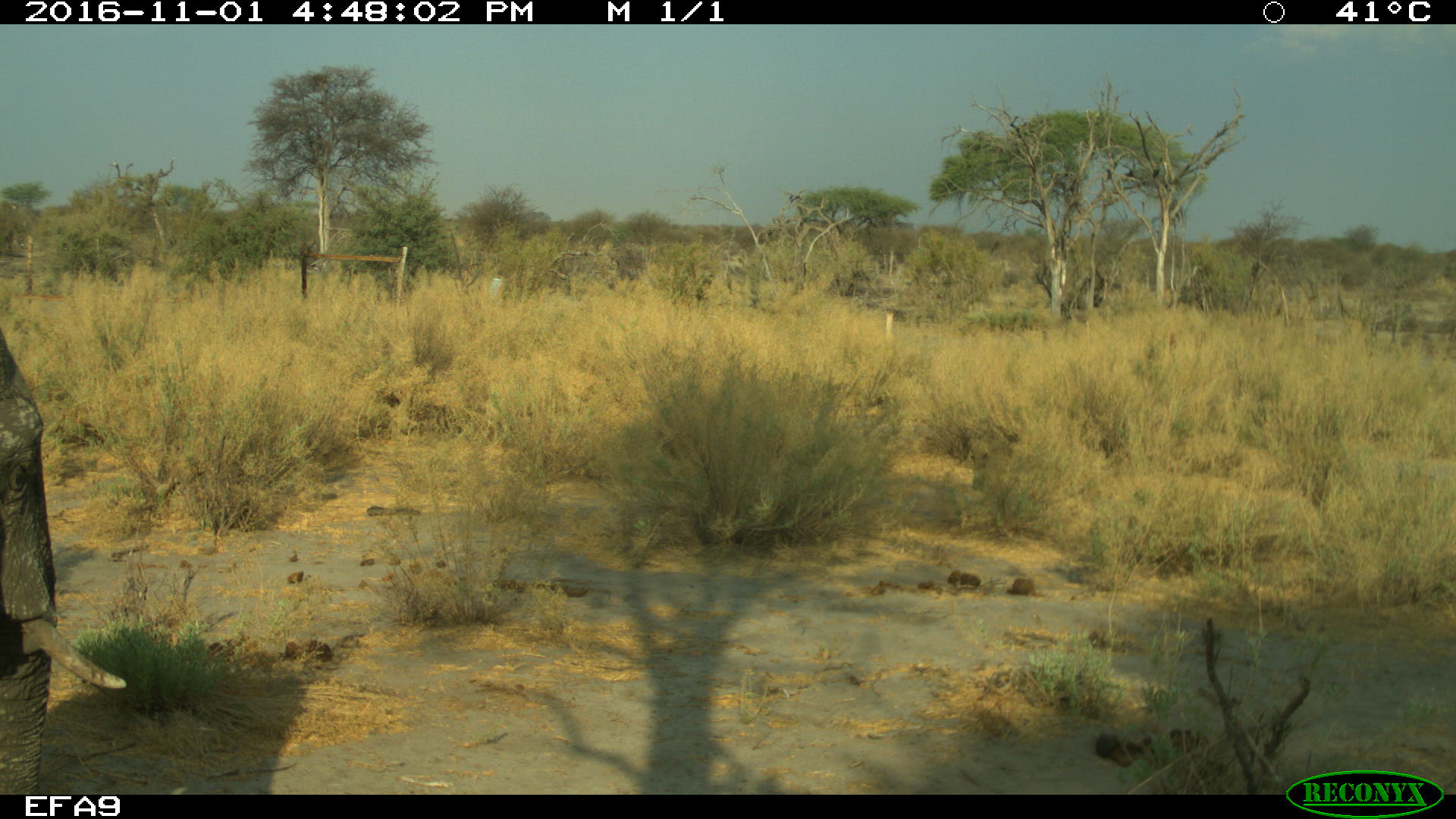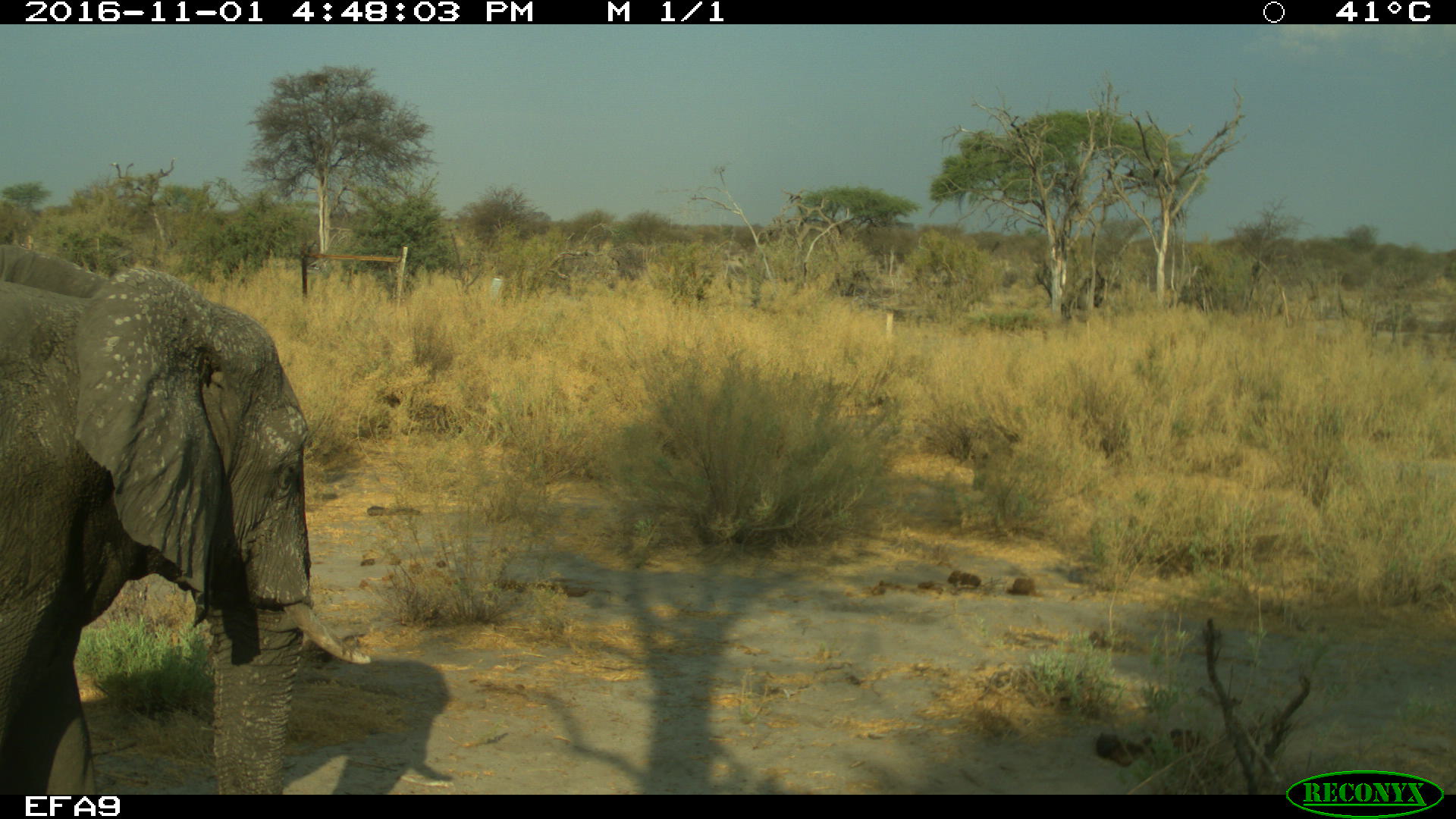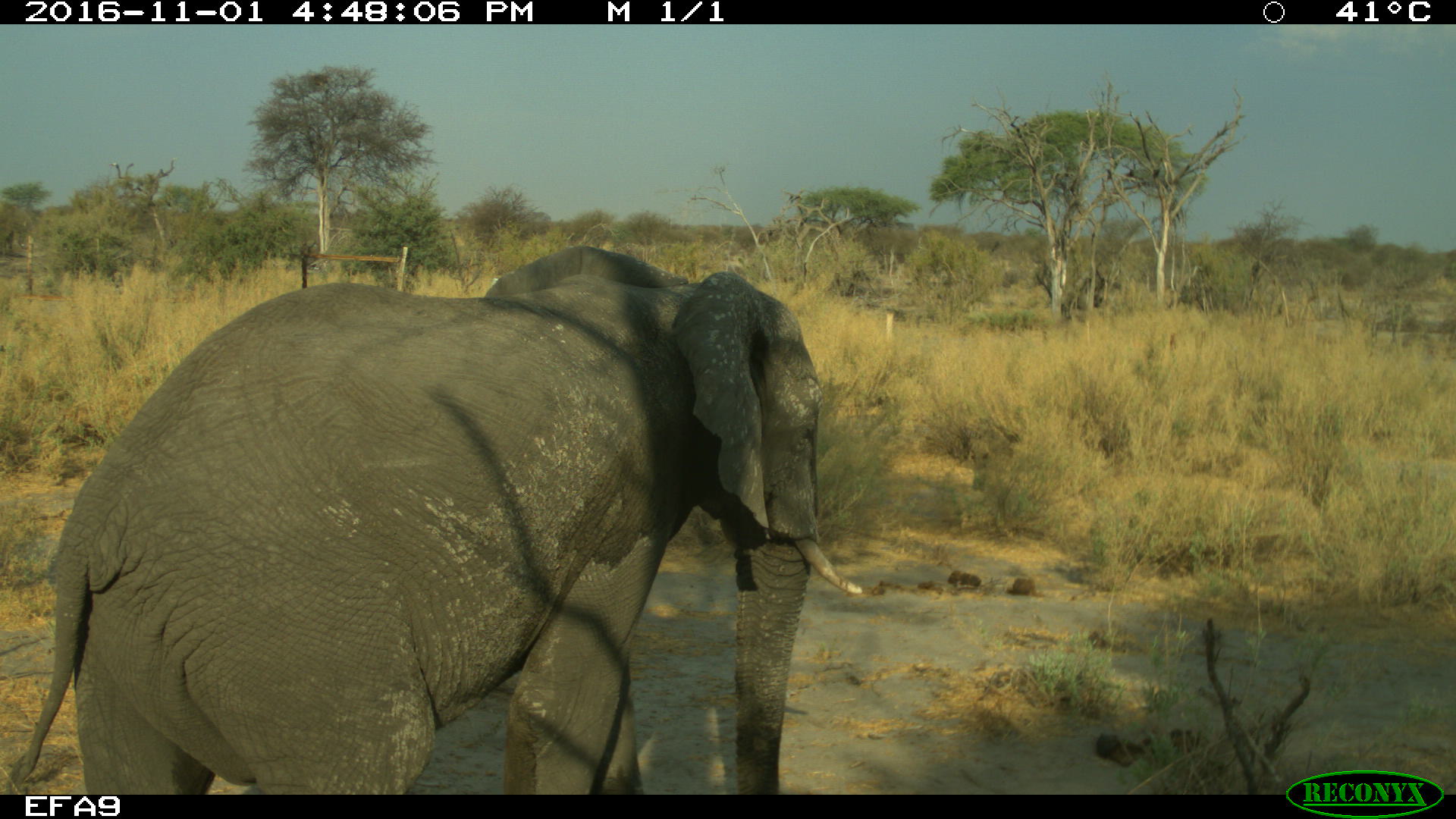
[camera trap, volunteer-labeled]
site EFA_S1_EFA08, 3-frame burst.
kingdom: Animalia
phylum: Chordata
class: Mammalia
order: Proboscidea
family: Elephantidae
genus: Loxodonta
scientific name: Loxodonta africana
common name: african bush elephant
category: elephant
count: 1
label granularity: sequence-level